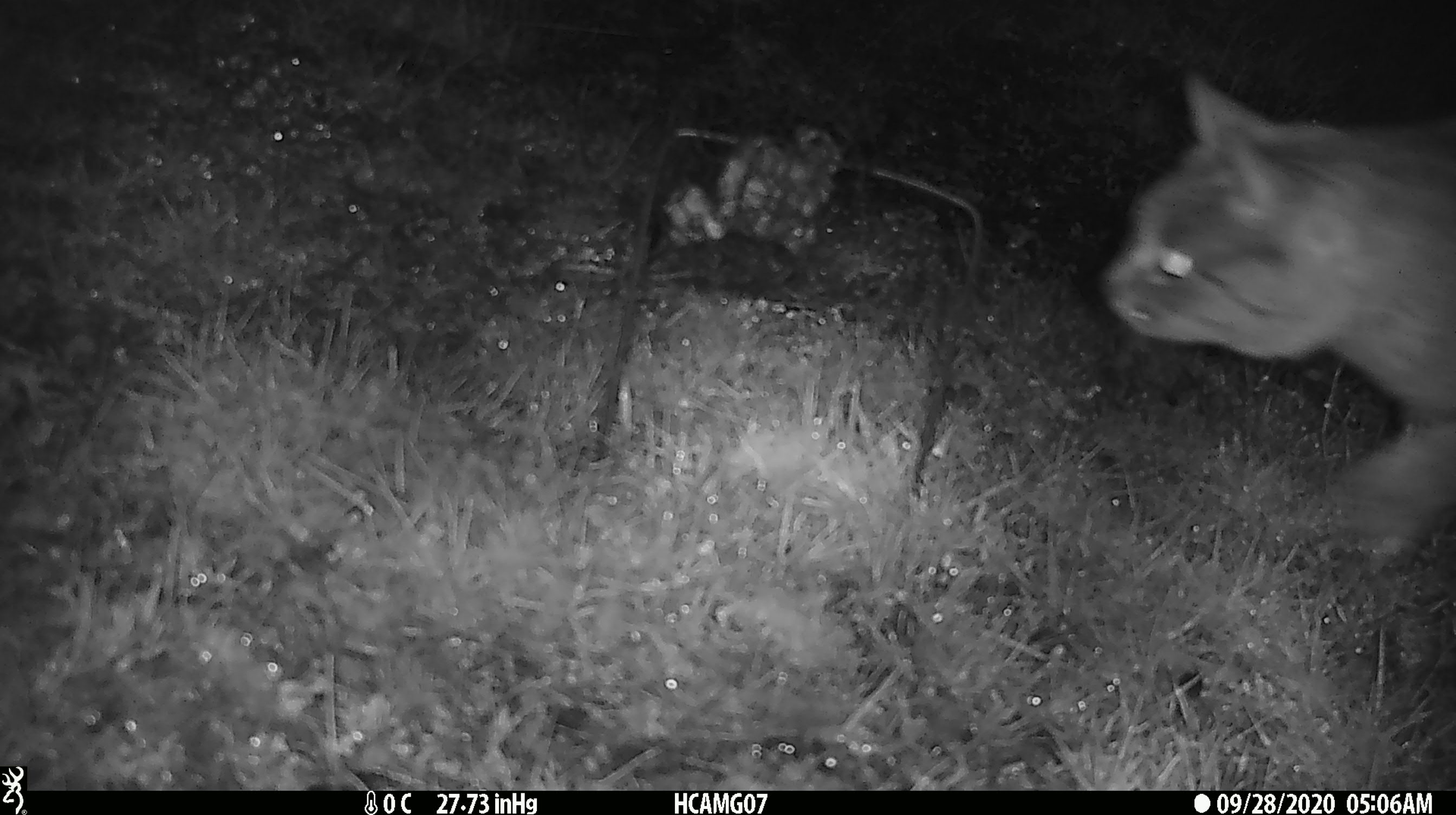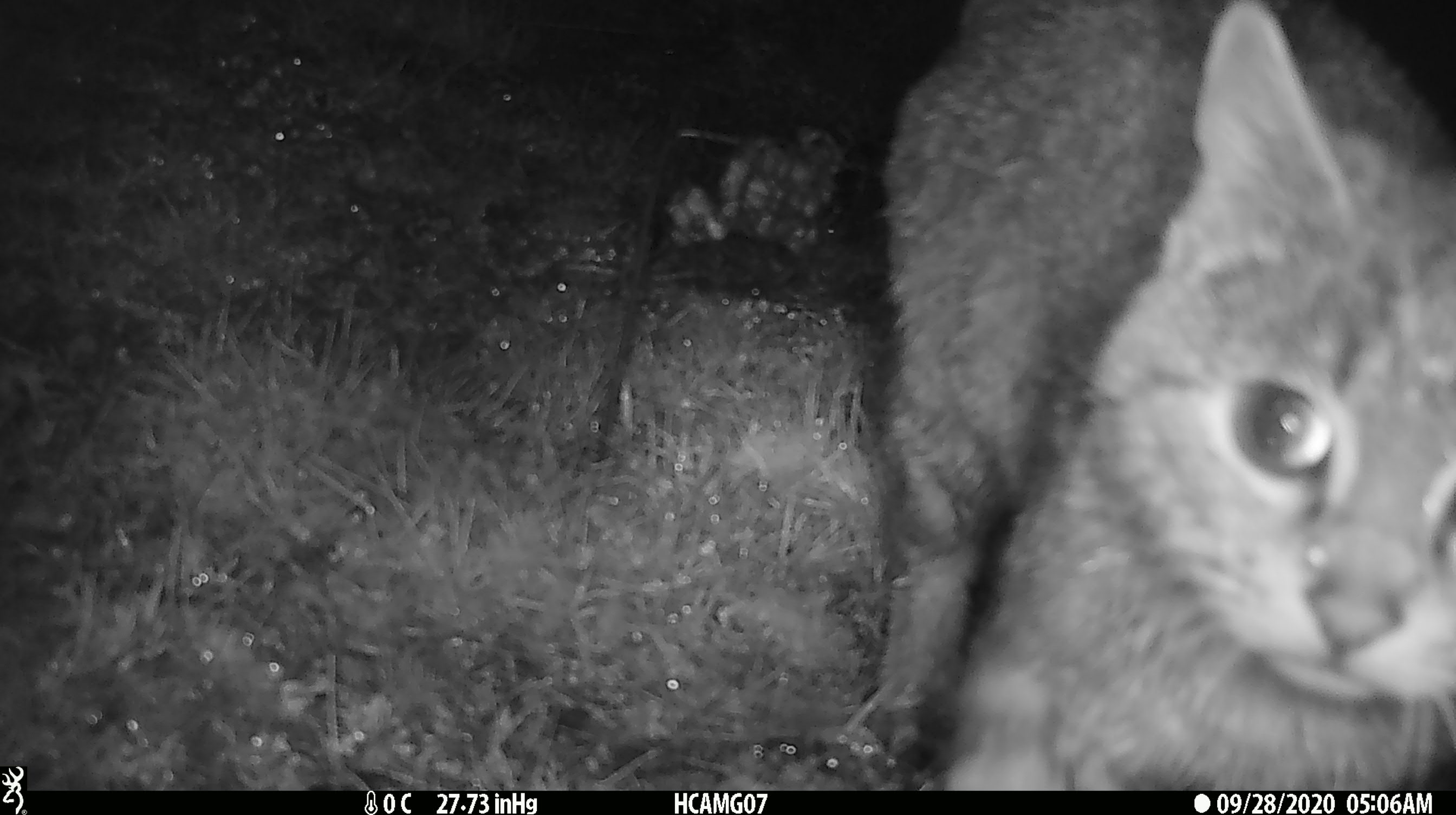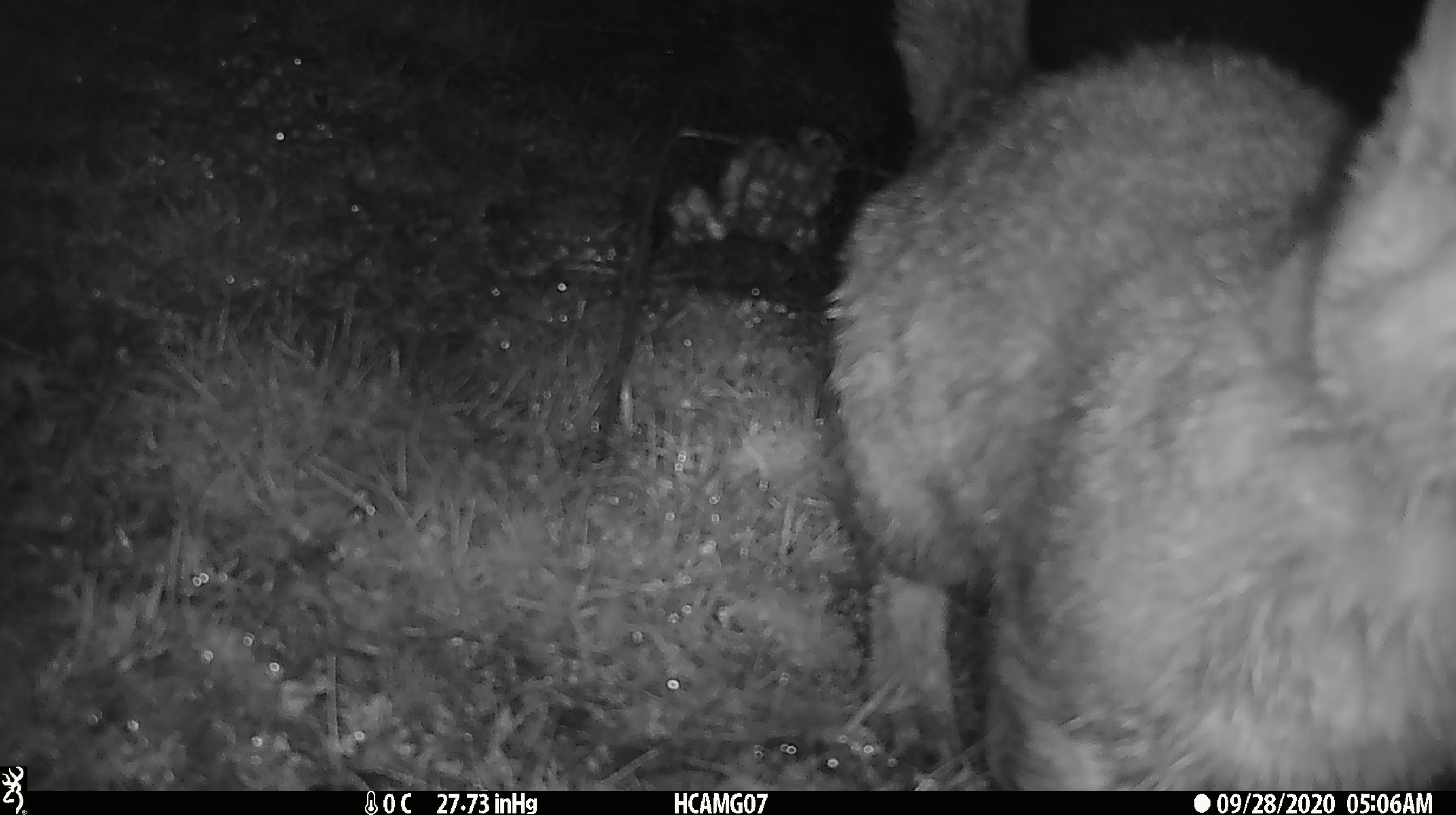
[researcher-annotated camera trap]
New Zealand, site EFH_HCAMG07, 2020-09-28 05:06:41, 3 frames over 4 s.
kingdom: Animalia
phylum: Chordata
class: Mammalia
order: Carnivora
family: Felidae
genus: Felis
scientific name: Felis catus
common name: domestic cat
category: cat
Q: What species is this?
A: Cat (domestic cat) (Felis catus).